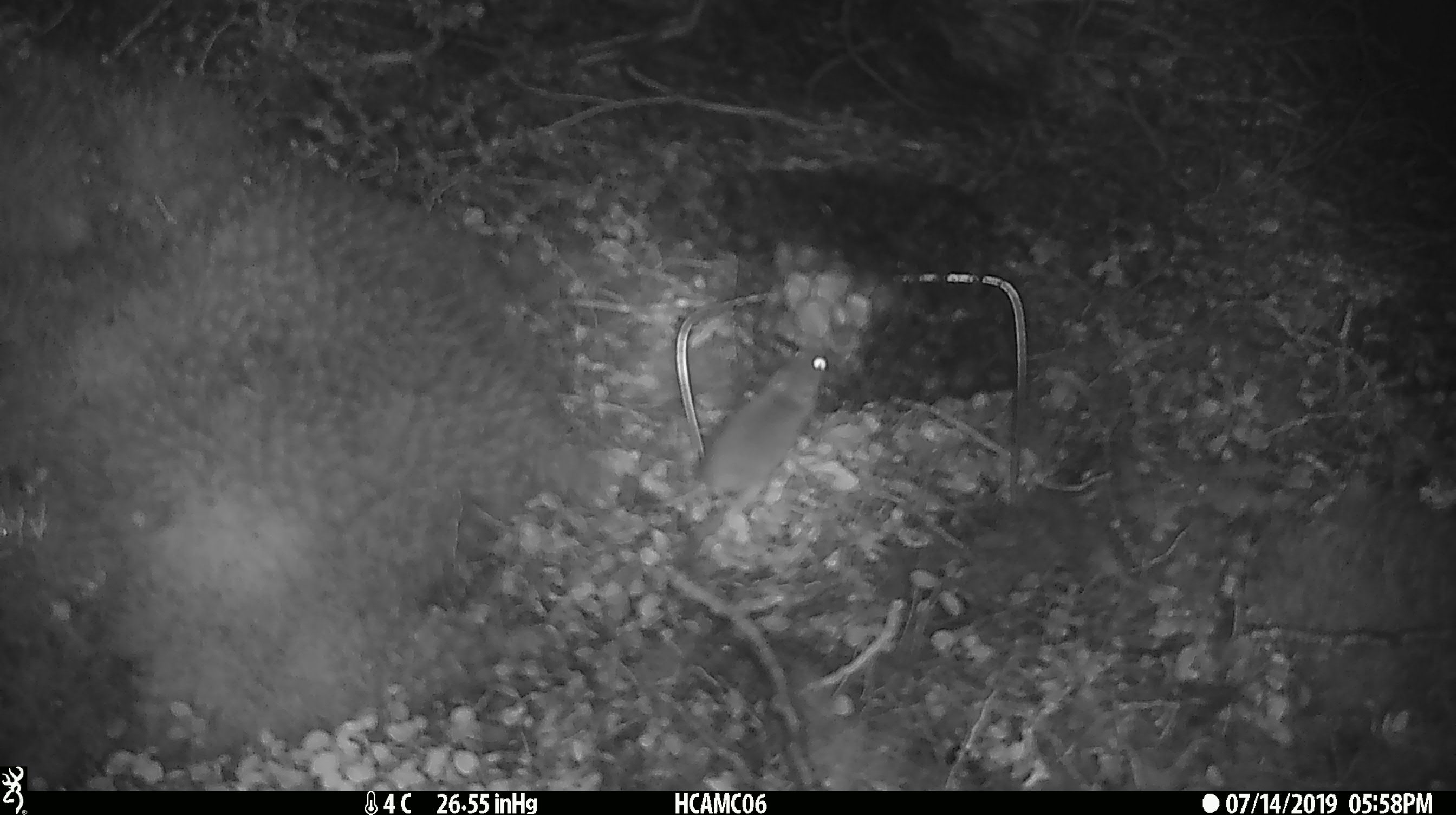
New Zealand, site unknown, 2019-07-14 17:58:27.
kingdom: Animalia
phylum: Chordata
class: Mammalia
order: Rodentia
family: Muridae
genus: Mus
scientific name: Mus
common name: mouse